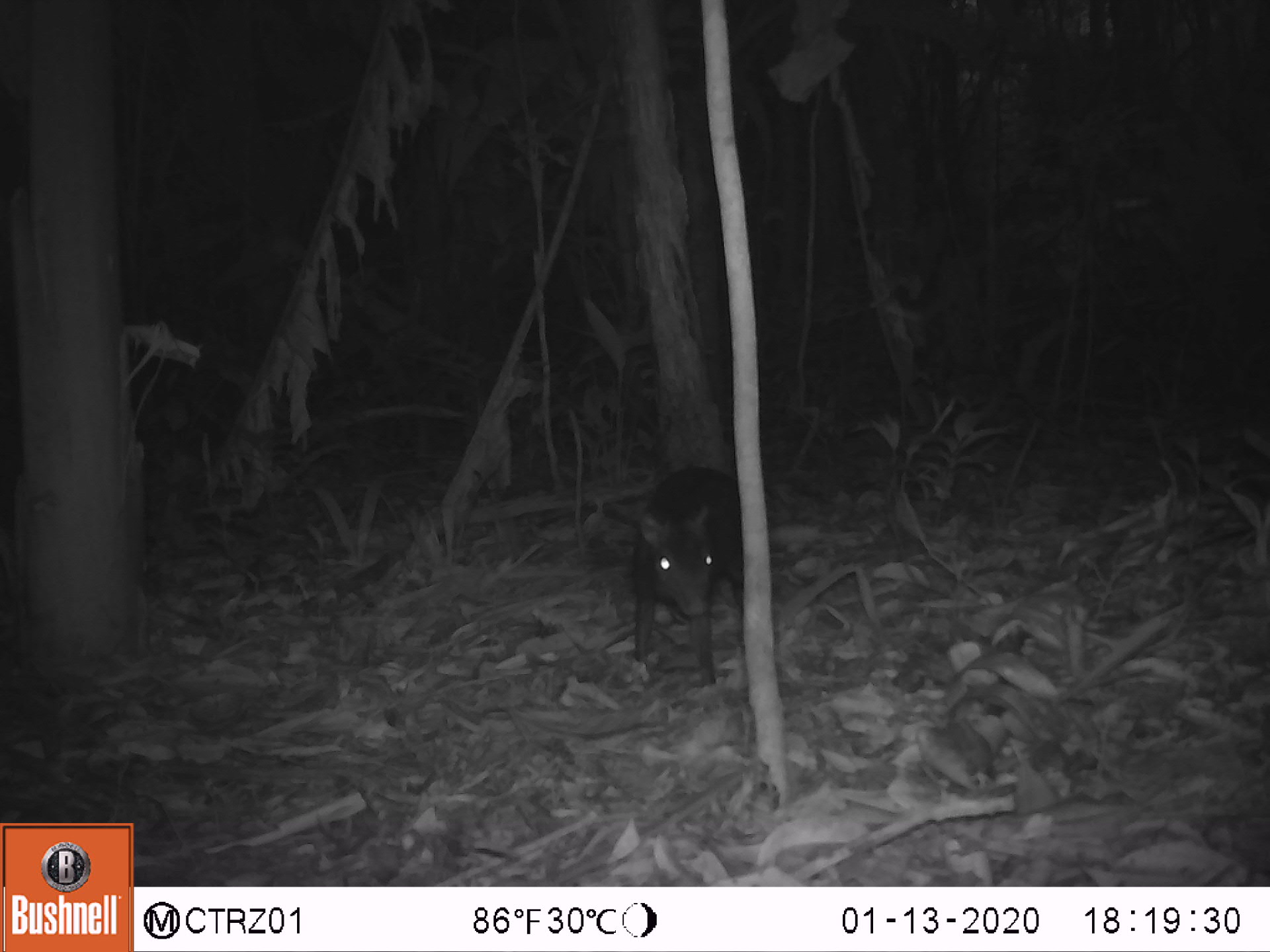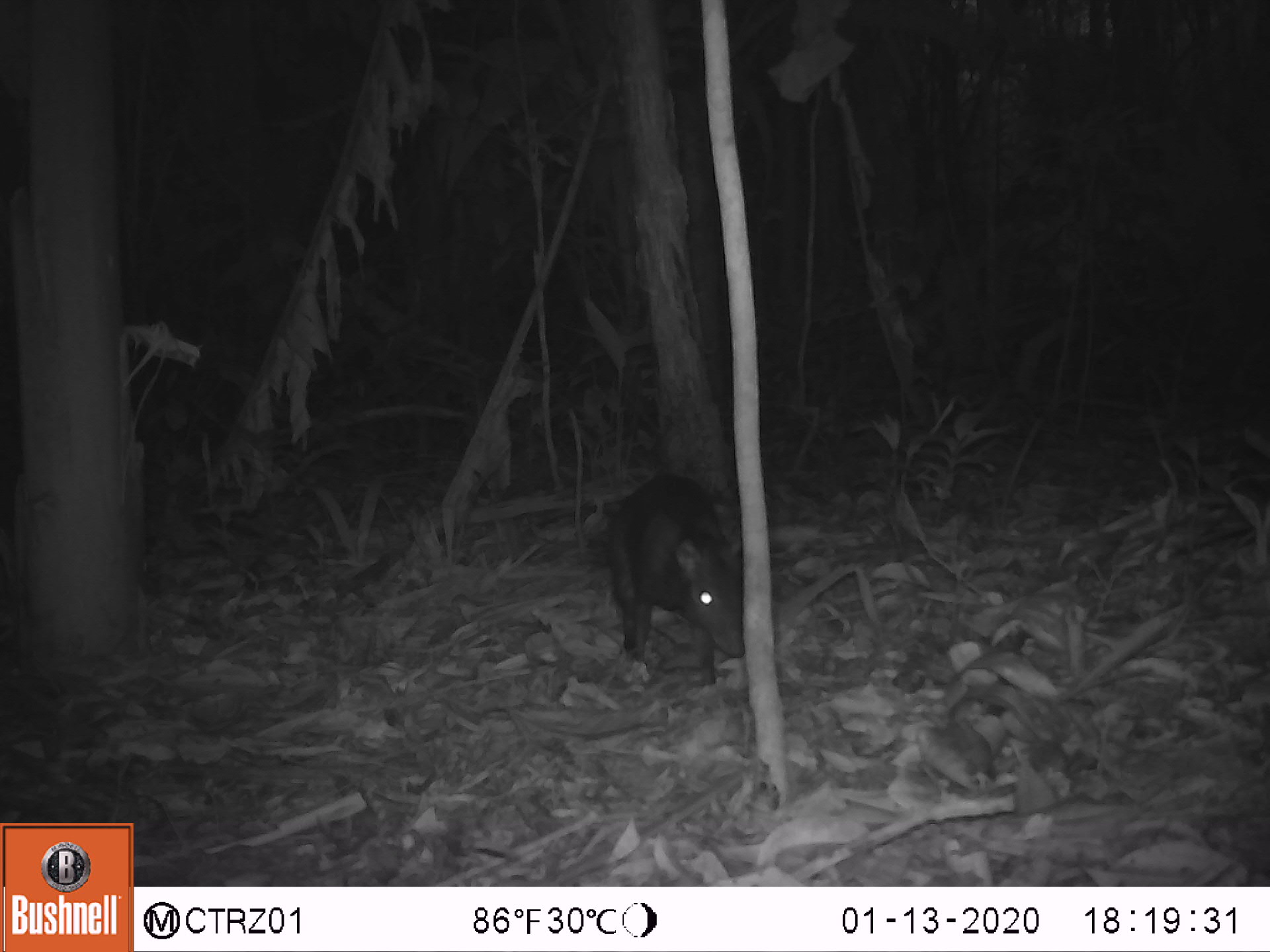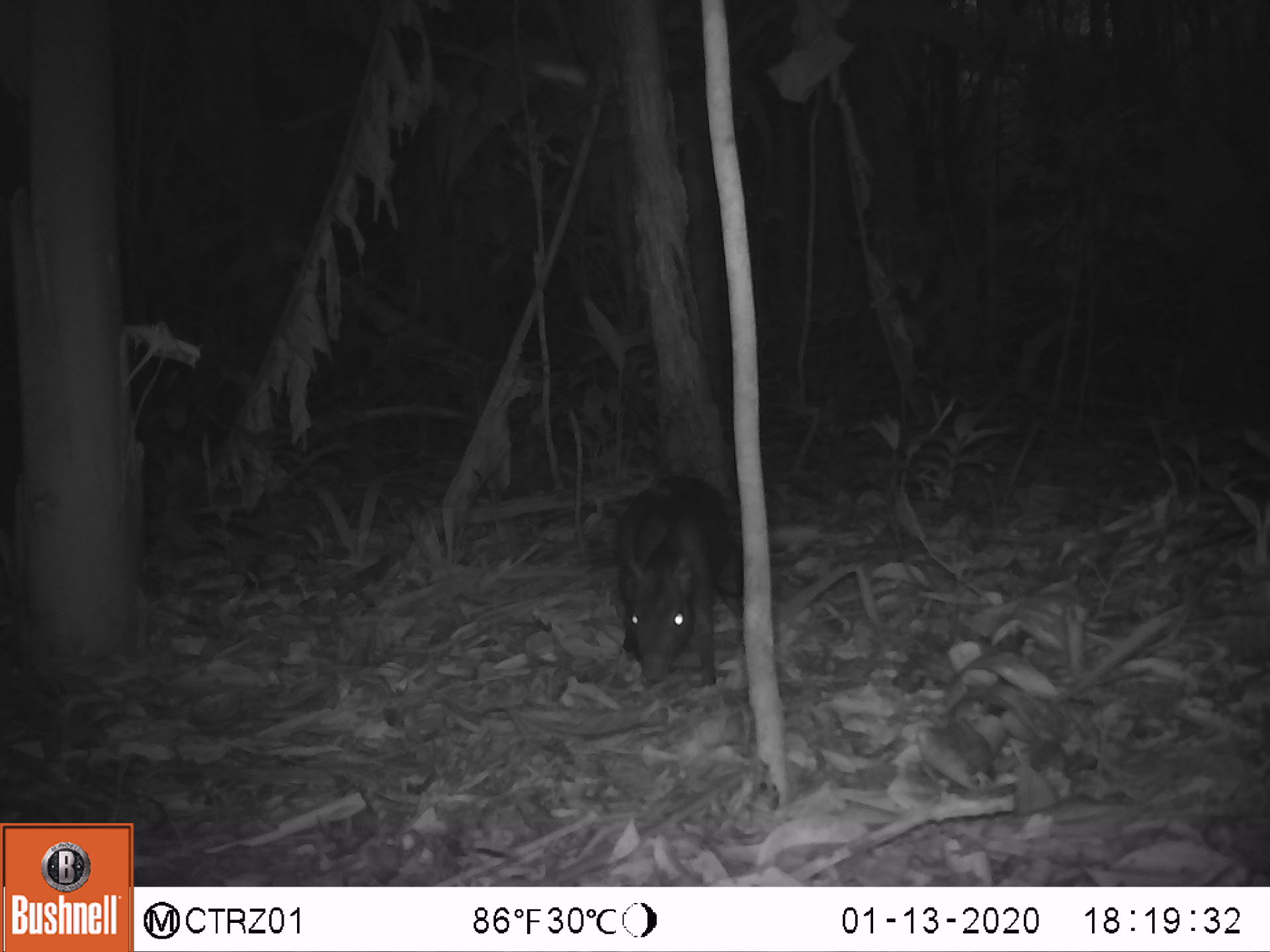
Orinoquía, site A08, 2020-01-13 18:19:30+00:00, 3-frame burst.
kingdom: Animalia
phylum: Chordata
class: Mammalia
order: Rodentia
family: Dasyproctidae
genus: Dasyprocta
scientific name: Dasyprocta fuliginosa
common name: black agouti